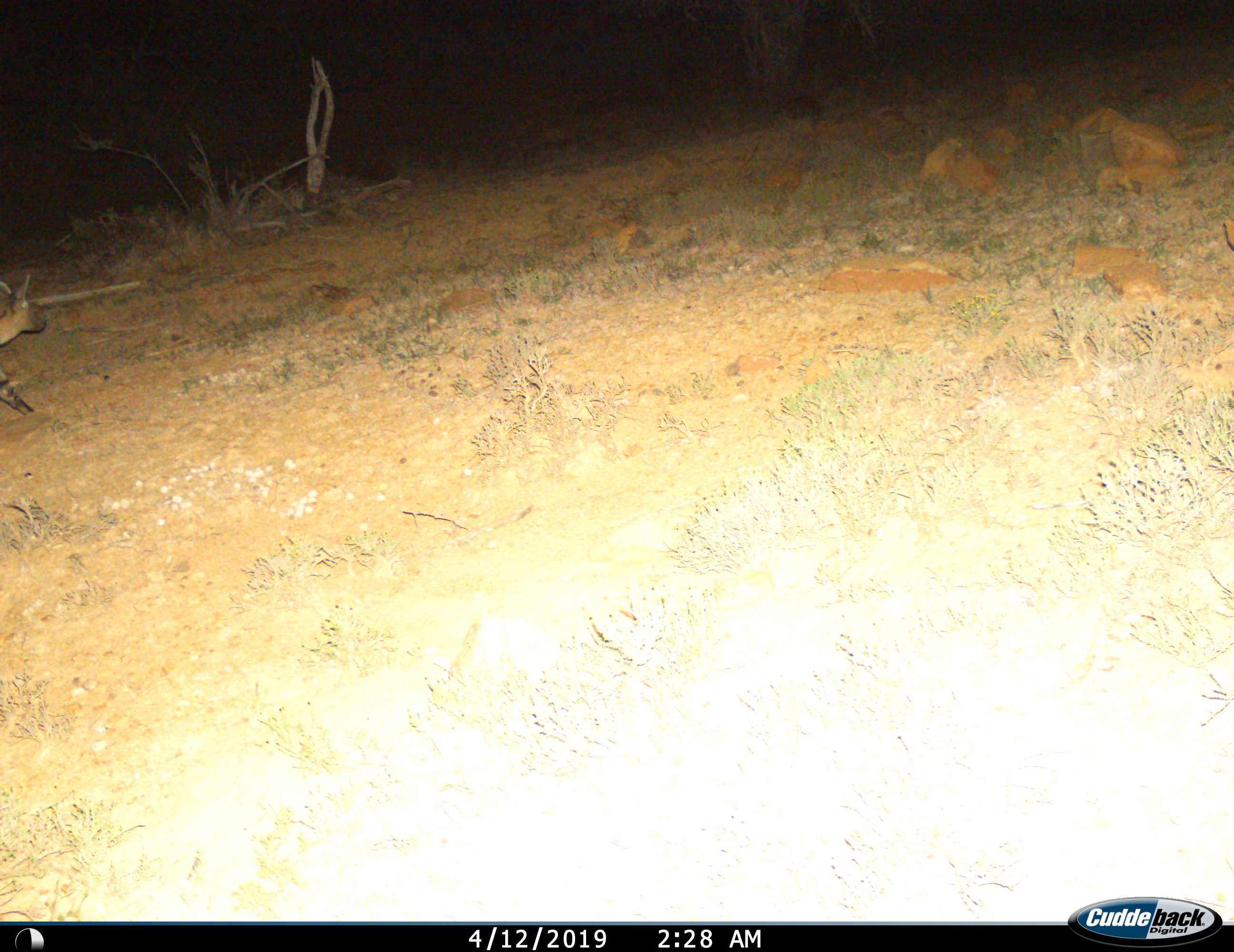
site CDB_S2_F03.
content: unidentified animal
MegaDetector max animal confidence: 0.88